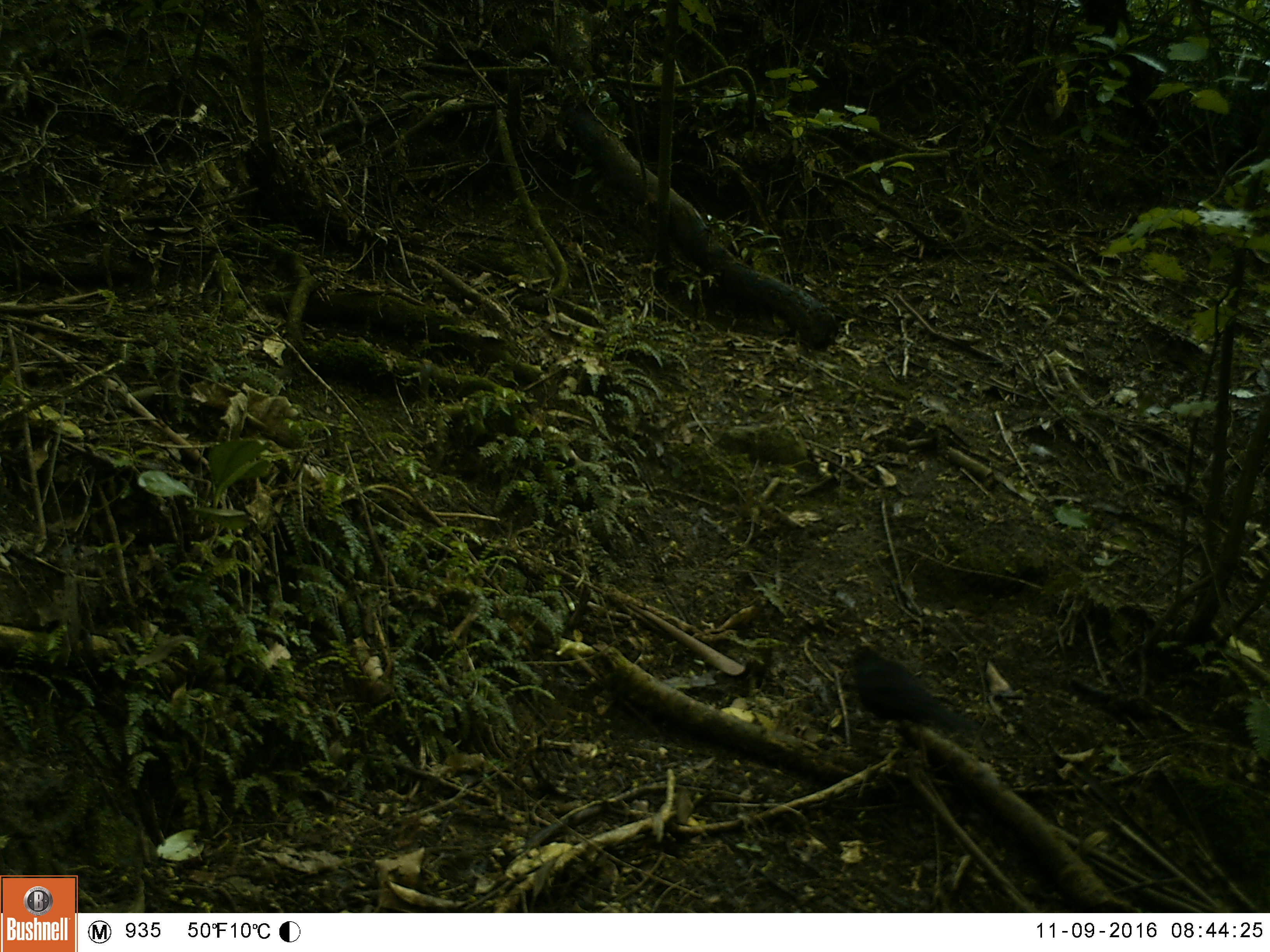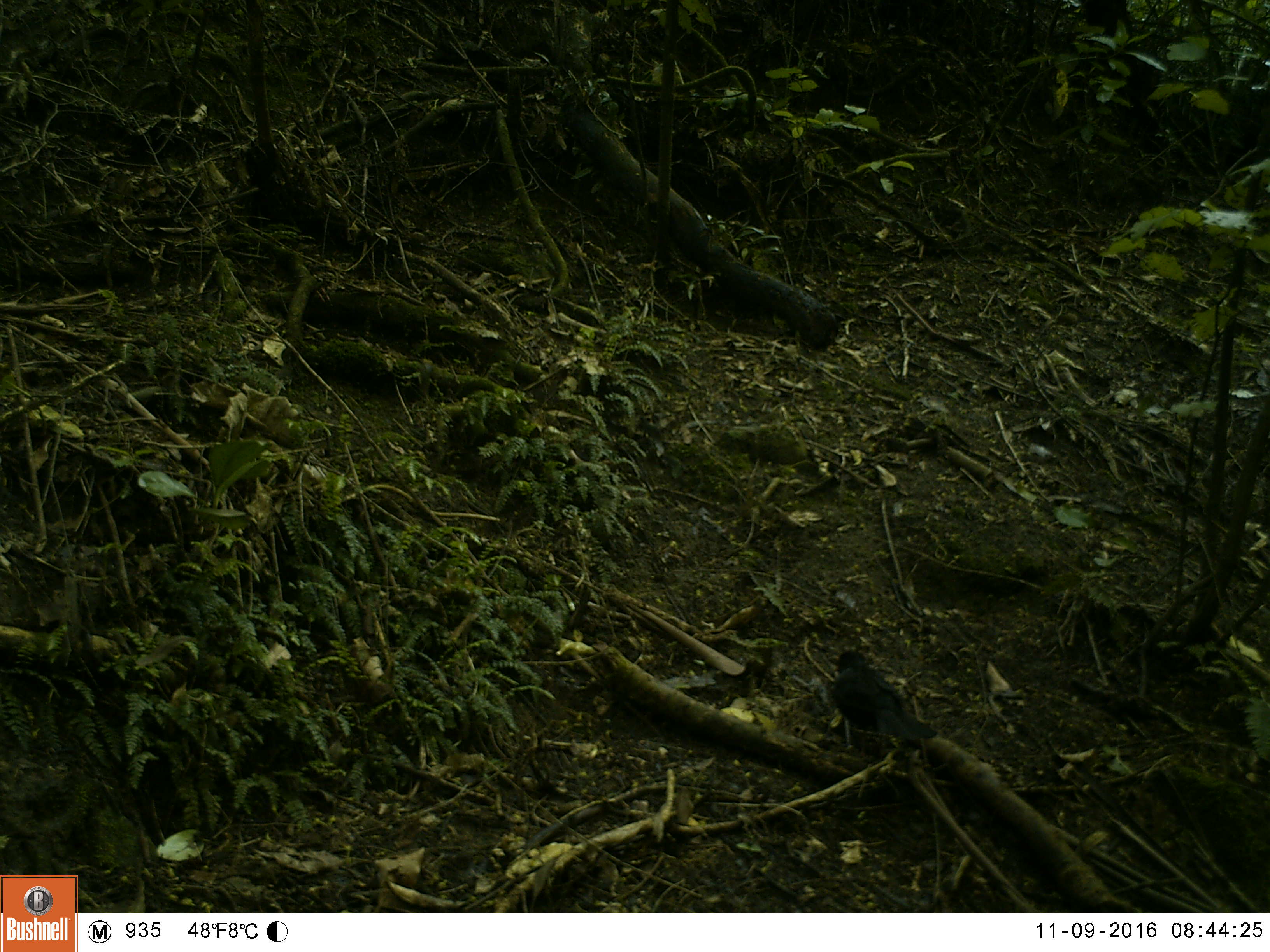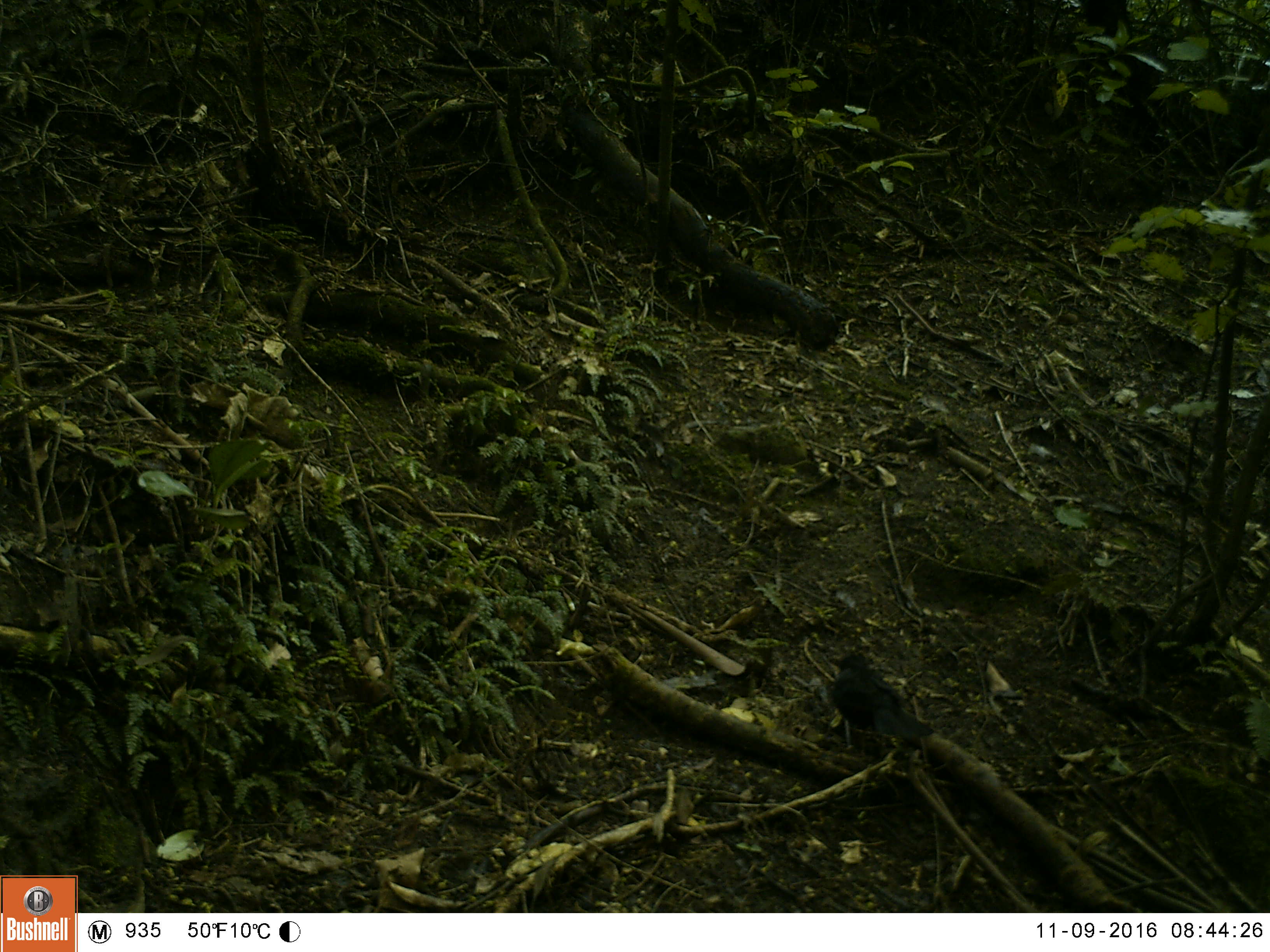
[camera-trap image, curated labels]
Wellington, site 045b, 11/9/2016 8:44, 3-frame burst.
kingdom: Animalia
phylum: Chordata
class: Aves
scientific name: Aves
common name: bird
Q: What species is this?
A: Bird (Aves).